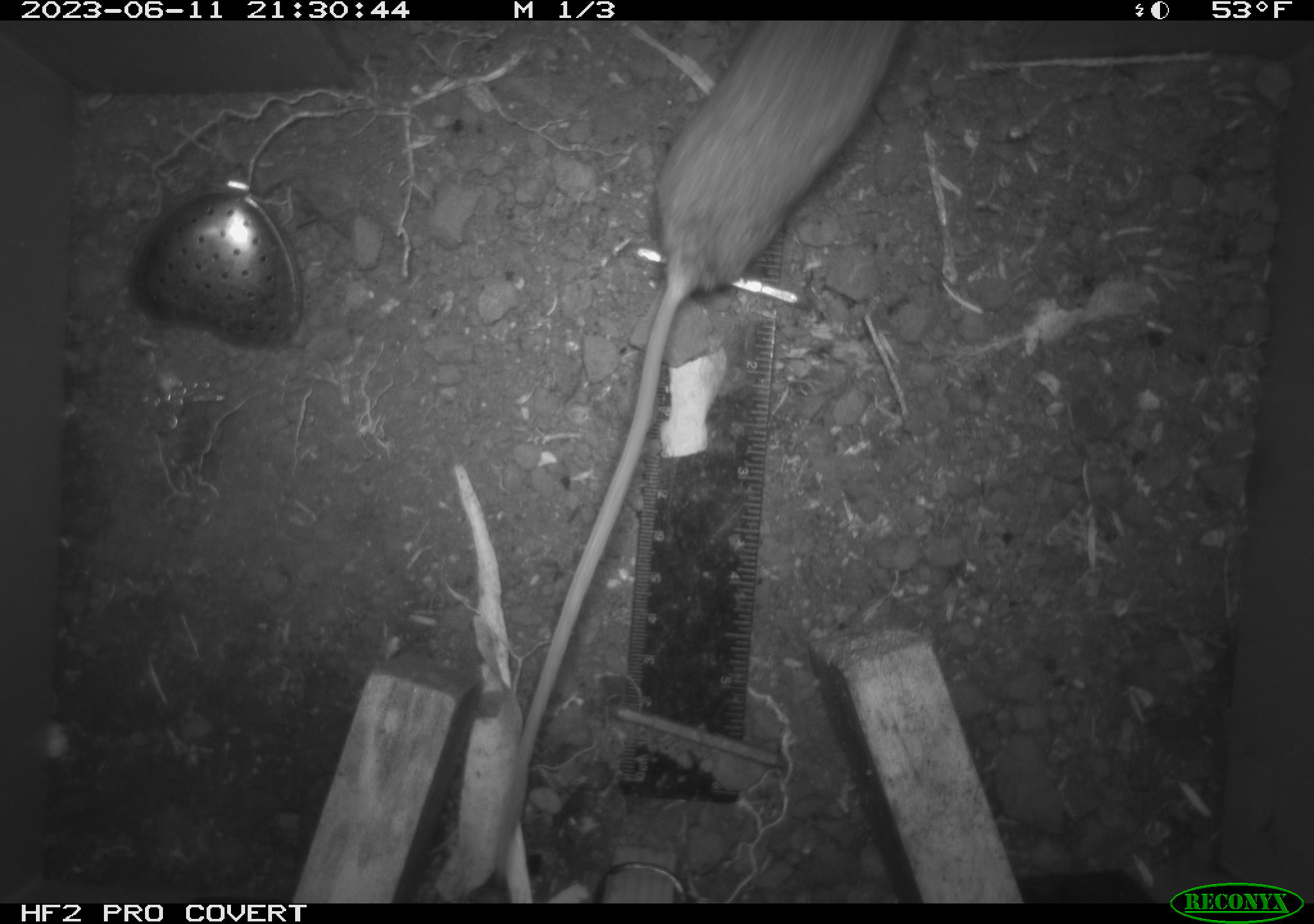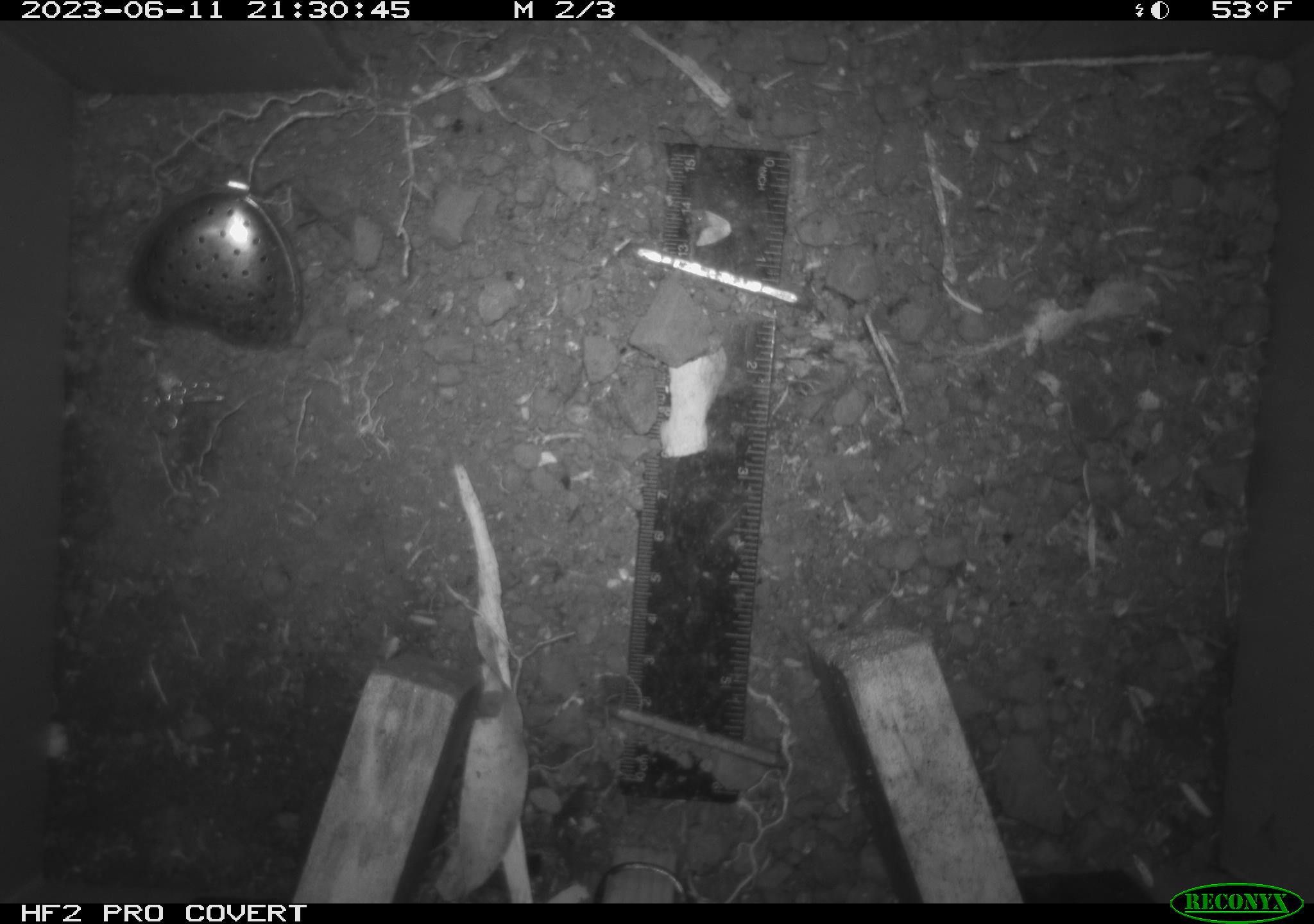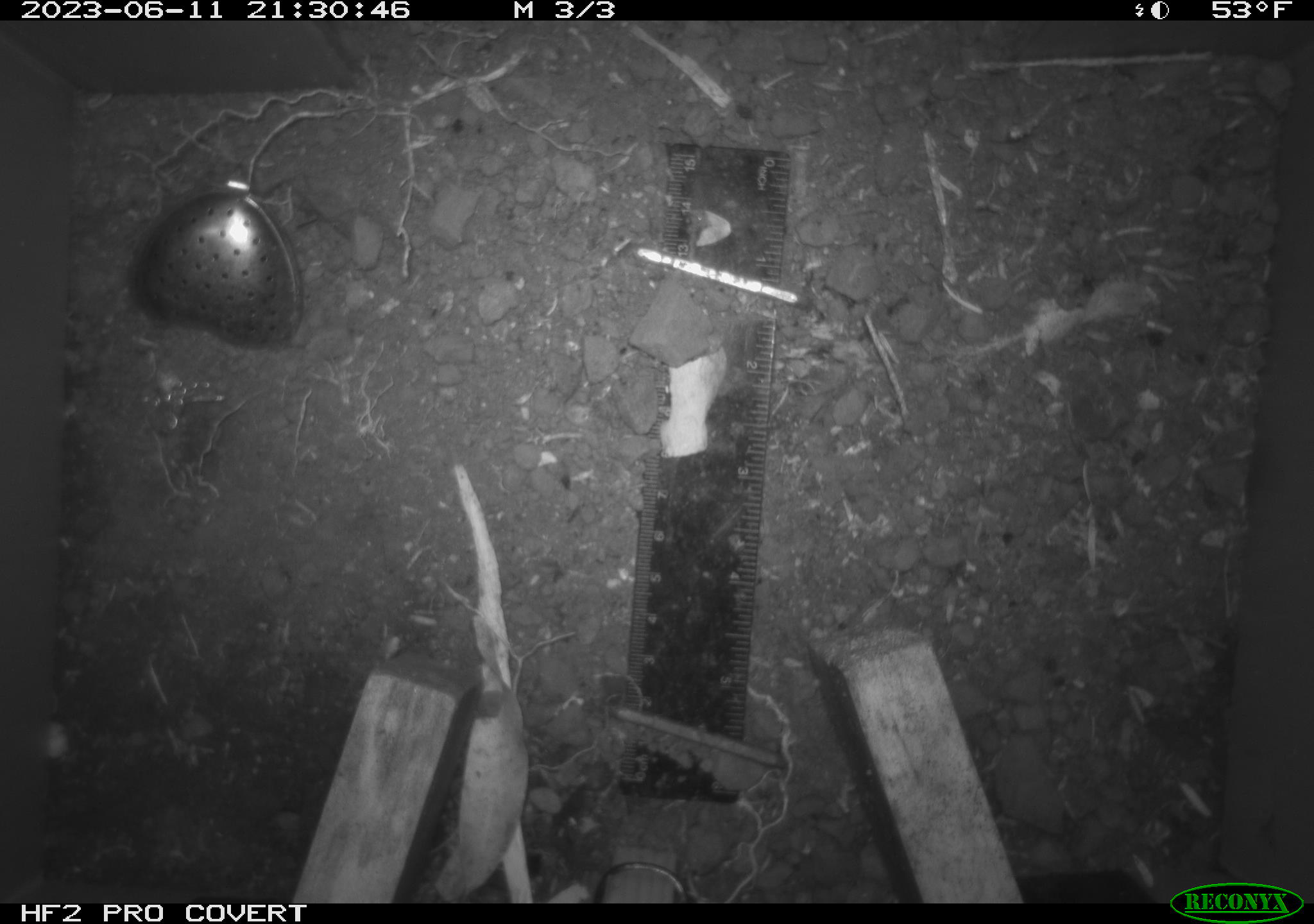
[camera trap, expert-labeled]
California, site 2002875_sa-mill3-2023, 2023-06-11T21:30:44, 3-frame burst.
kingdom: Animalia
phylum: Chordata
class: Mammalia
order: Rodentia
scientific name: Rodentia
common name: mouse species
Mouse species (Rodentia).